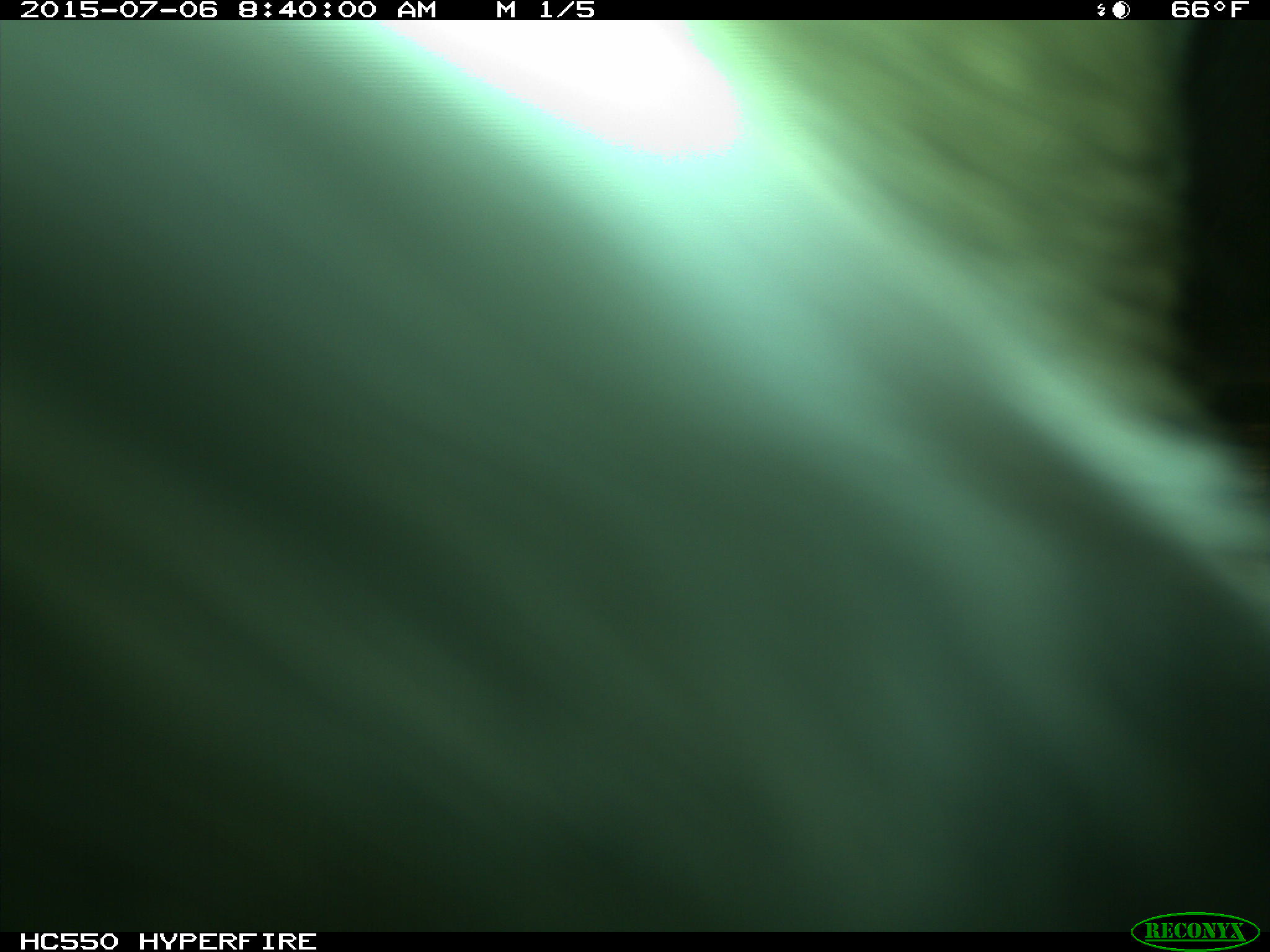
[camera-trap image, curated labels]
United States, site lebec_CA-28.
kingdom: Animalia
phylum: Chordata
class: Mammalia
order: Artiodactyla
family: Bovidae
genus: Bos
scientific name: Bos taurus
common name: domestic cow